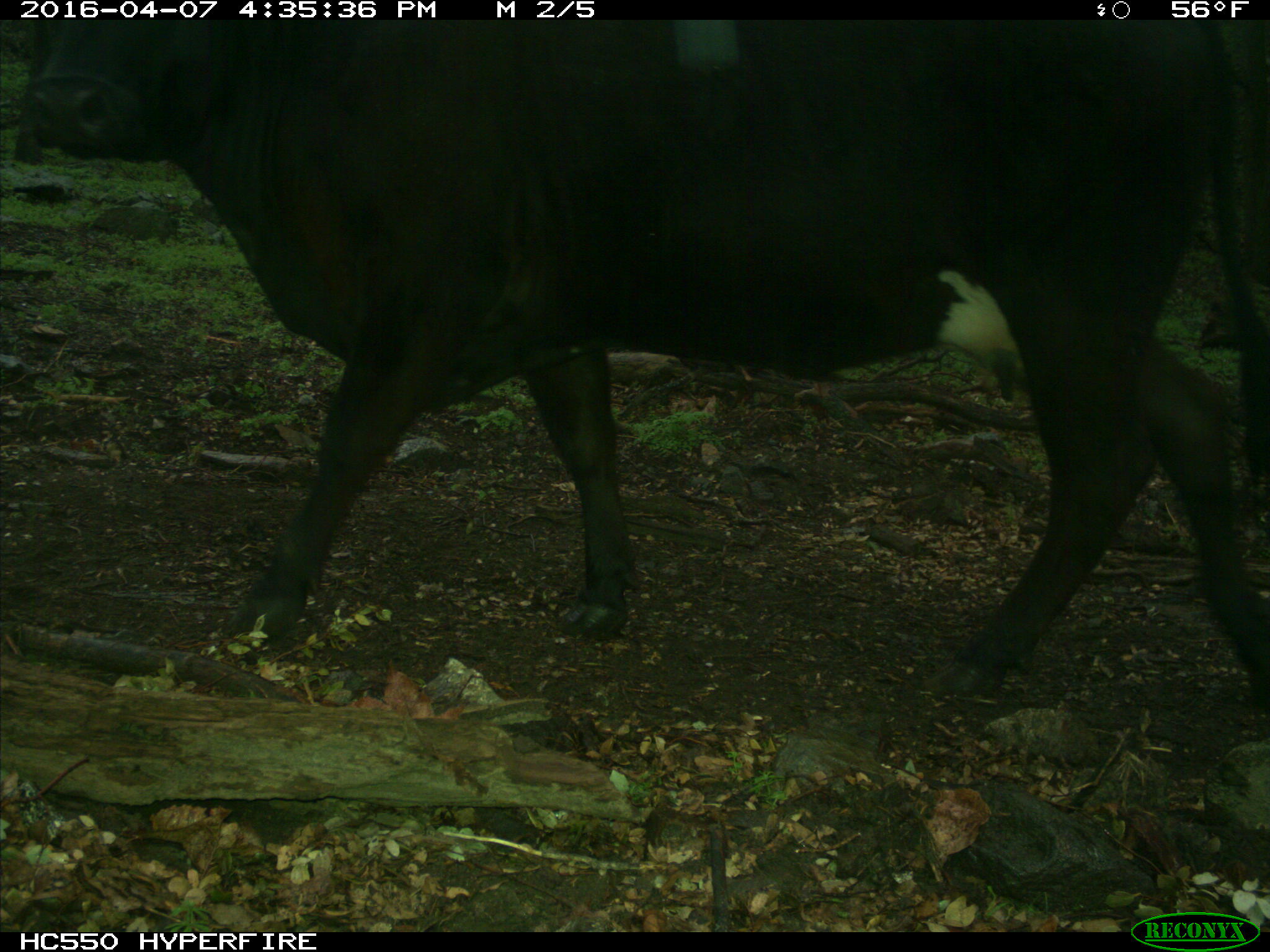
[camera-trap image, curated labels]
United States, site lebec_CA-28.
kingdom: Animalia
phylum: Chordata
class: Mammalia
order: Artiodactyla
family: Bovidae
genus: Bos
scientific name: Bos taurus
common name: domestic cow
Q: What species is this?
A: Bos taurus (domestic cow).